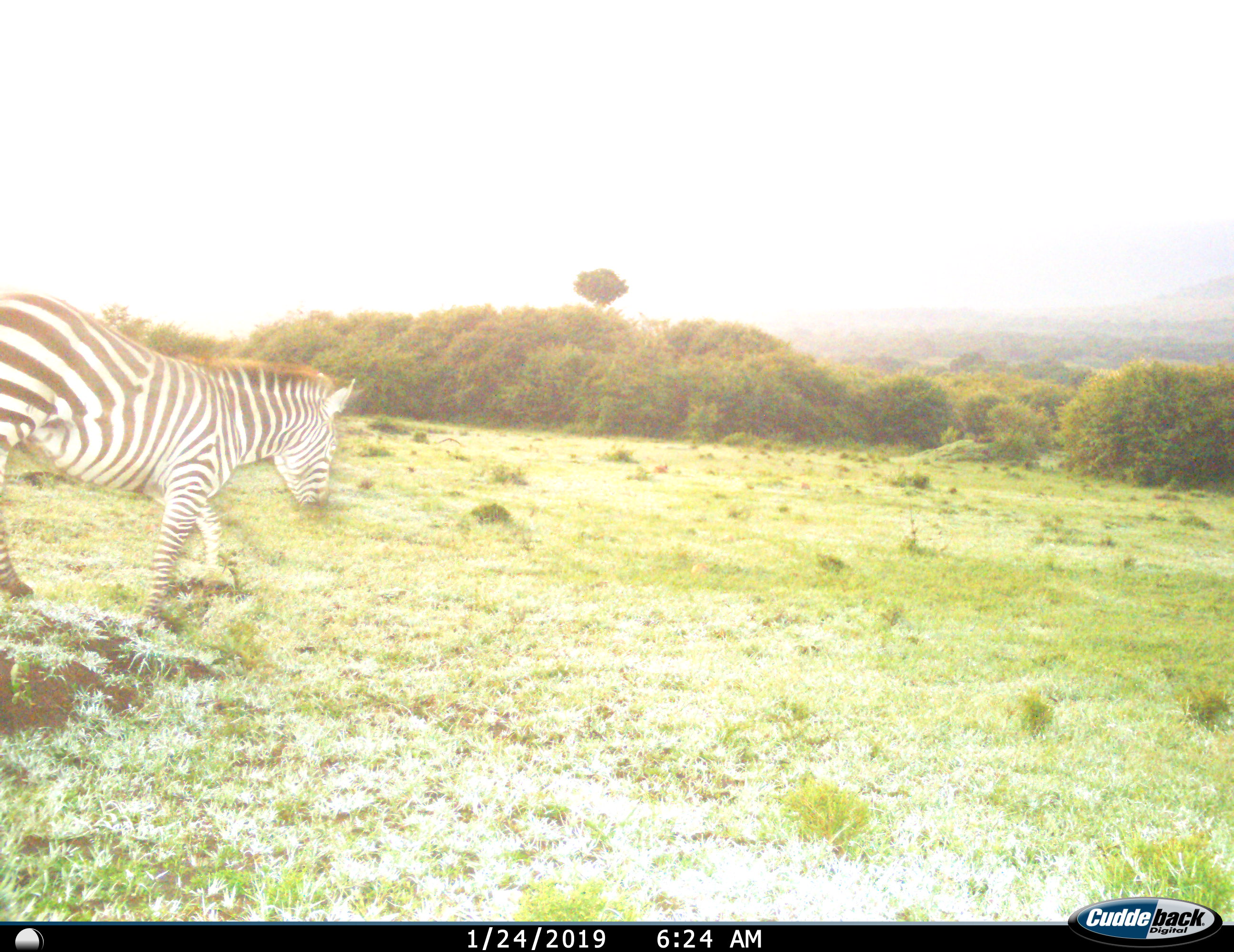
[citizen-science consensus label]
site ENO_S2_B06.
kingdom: Animalia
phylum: Chordata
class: Mammalia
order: Perissodactyla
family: Equidae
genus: Equus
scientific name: Equus quagga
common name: plains zebra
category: zebraplains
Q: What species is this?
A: Zebraplains (plains zebra) (Equus quagga).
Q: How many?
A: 1.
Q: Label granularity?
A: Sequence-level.